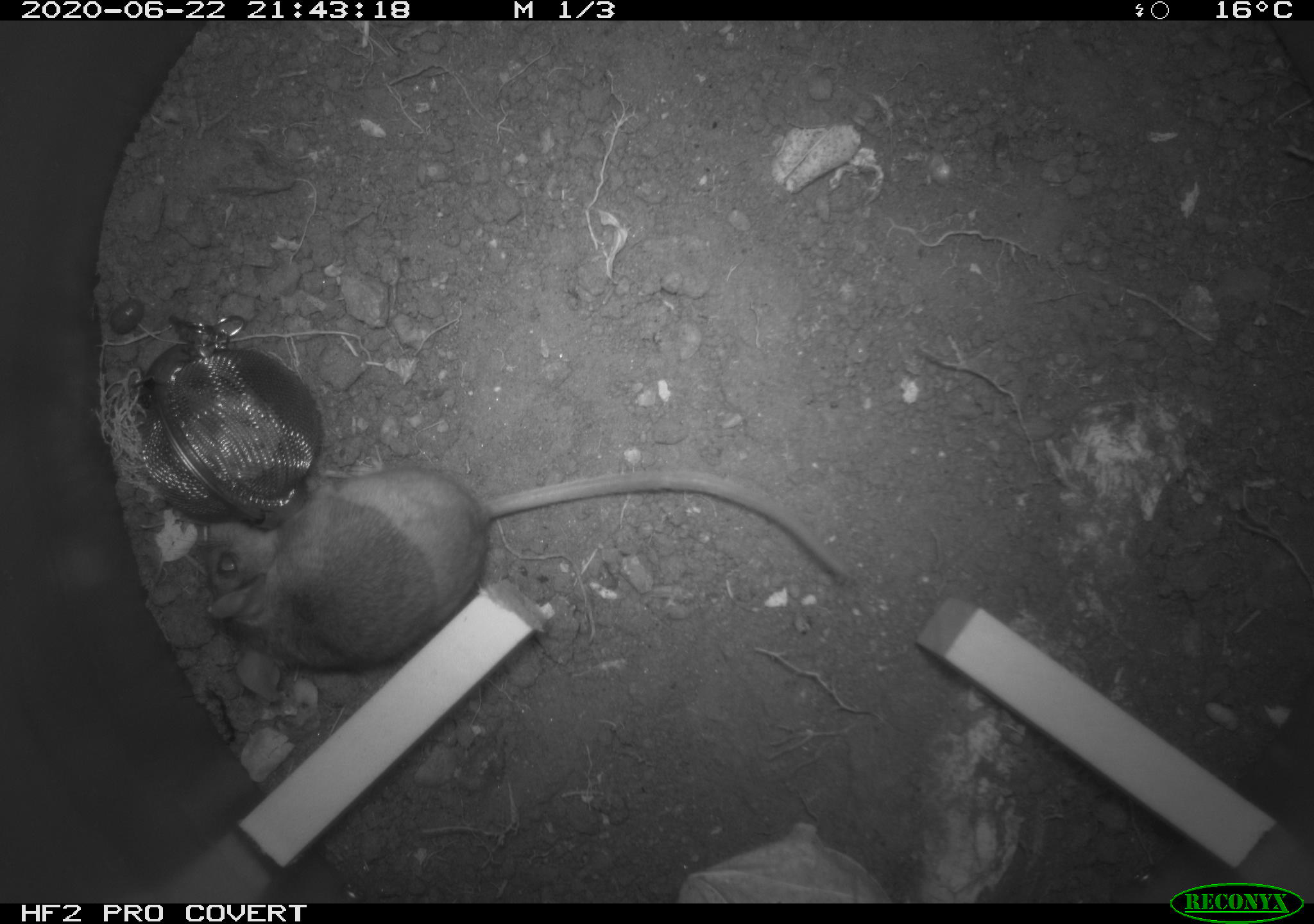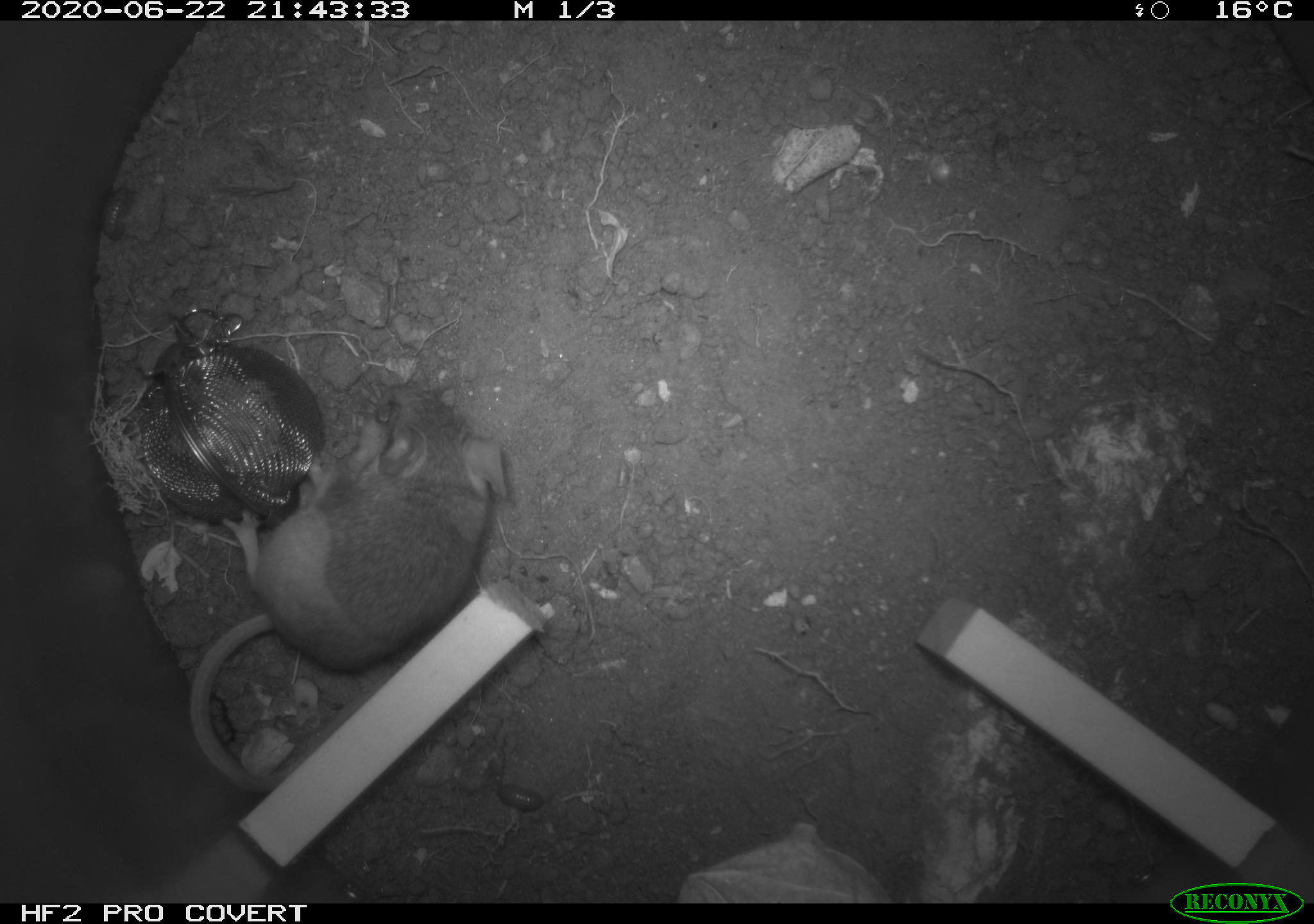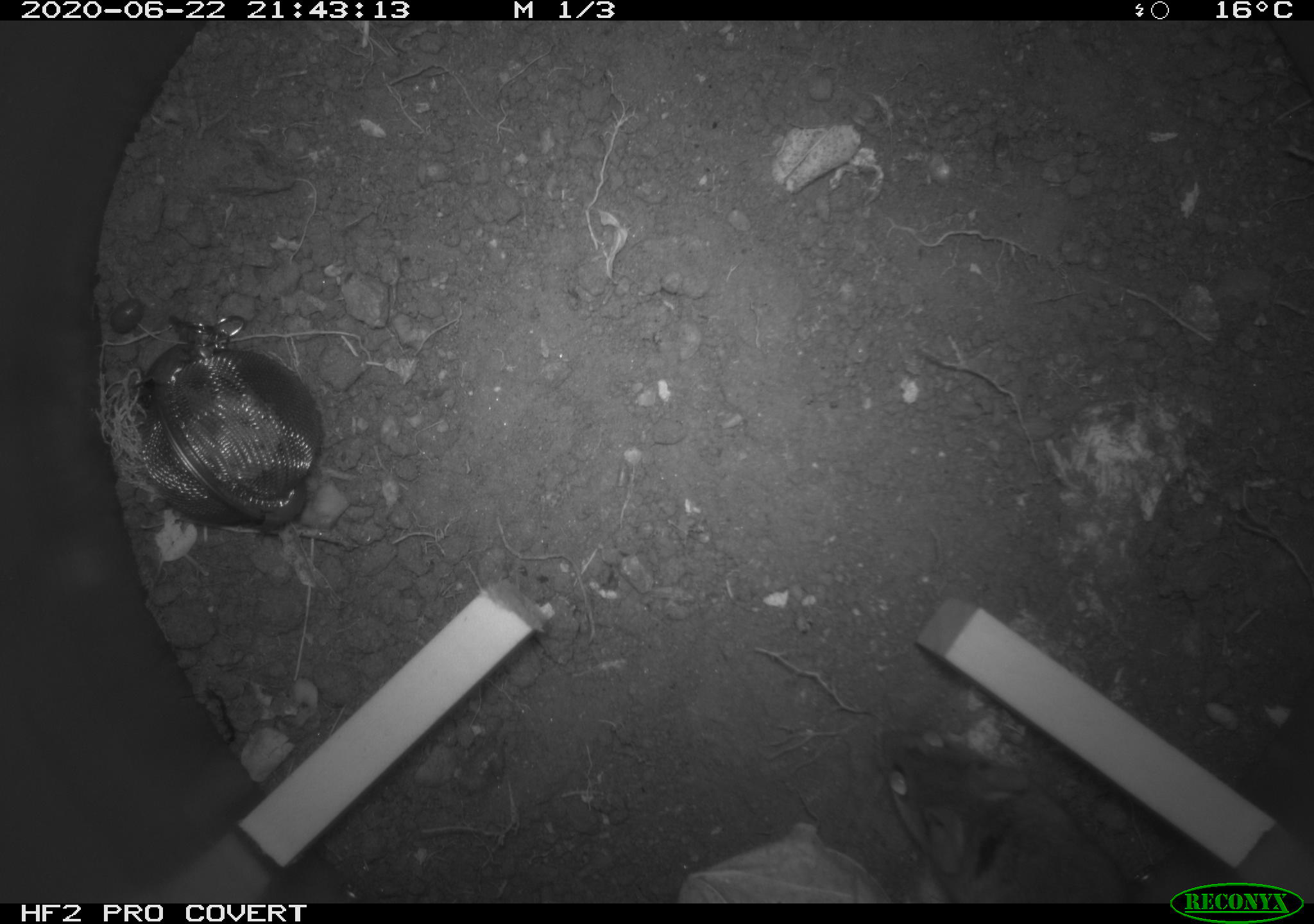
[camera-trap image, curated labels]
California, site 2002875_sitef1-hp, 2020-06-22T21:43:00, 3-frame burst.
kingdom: Animalia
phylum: Chordata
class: Mammalia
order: Rodentia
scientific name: Rodentia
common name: mouse species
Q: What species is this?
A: Mouse species (Rodentia).